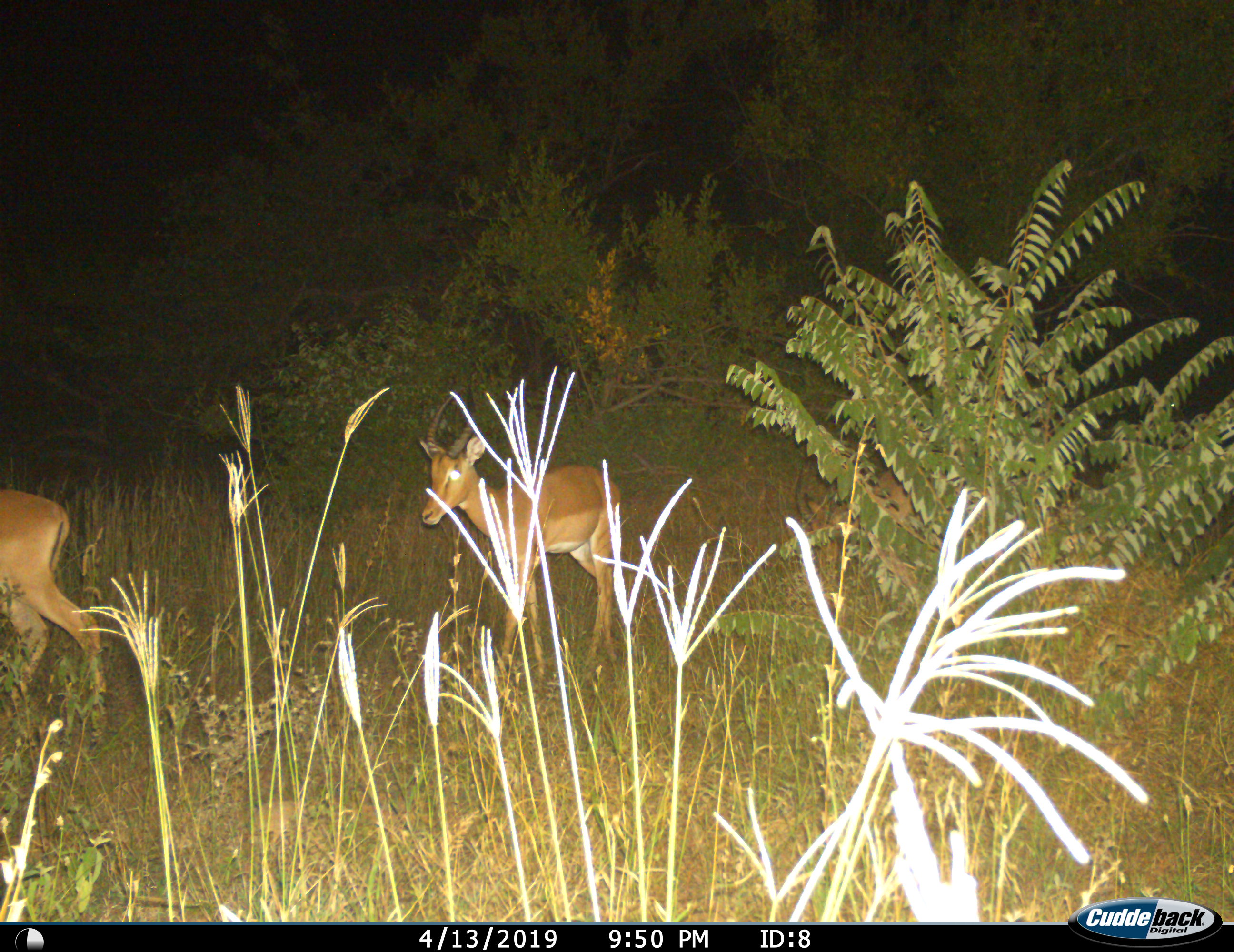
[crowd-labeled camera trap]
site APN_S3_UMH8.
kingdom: Animalia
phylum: Chordata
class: Mammalia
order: Artiodactyla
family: Bovidae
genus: Aepyceros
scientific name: Aepyceros melampus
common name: impala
Impala (Aepyceros melampus), count 3. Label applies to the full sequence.